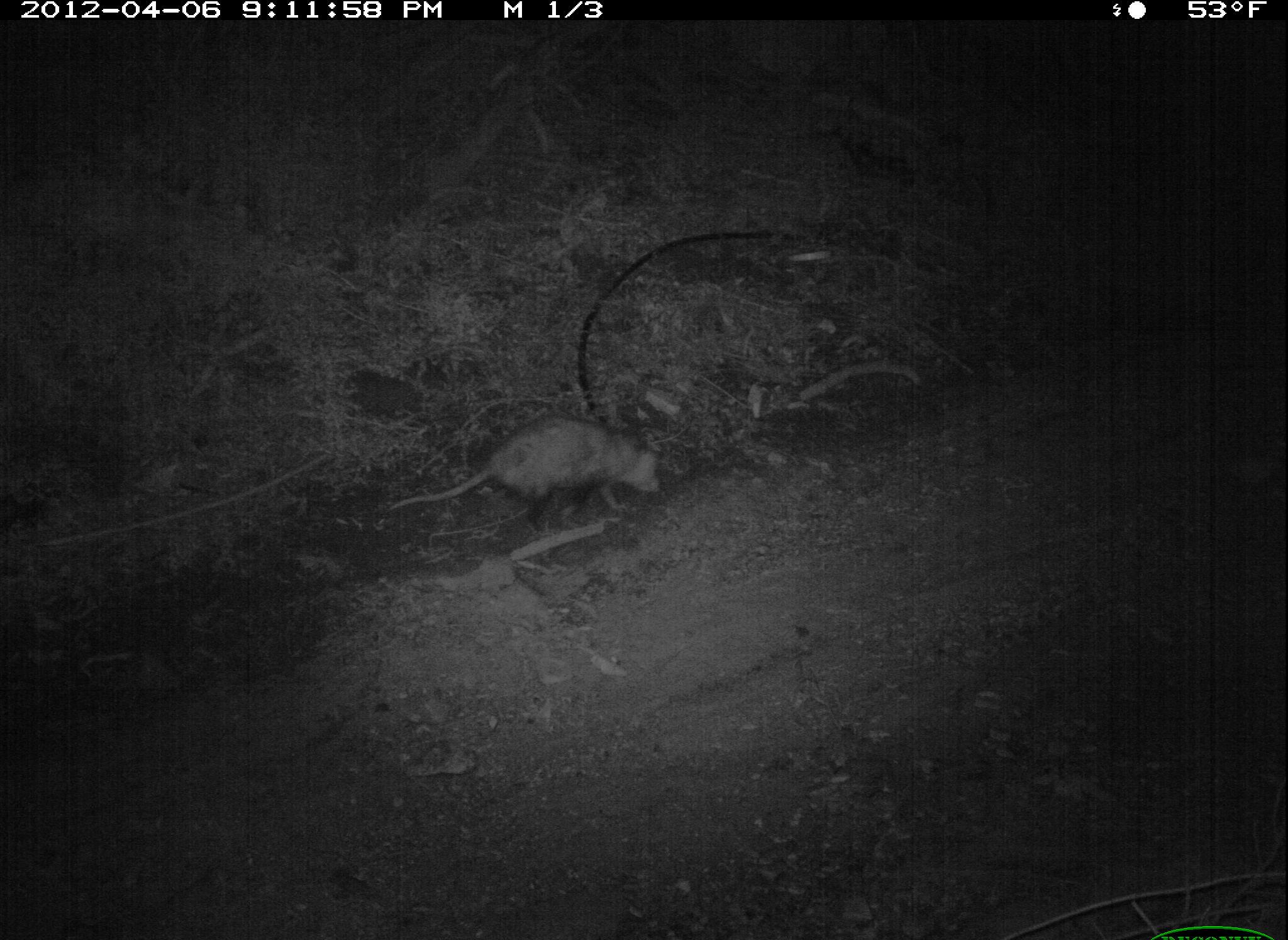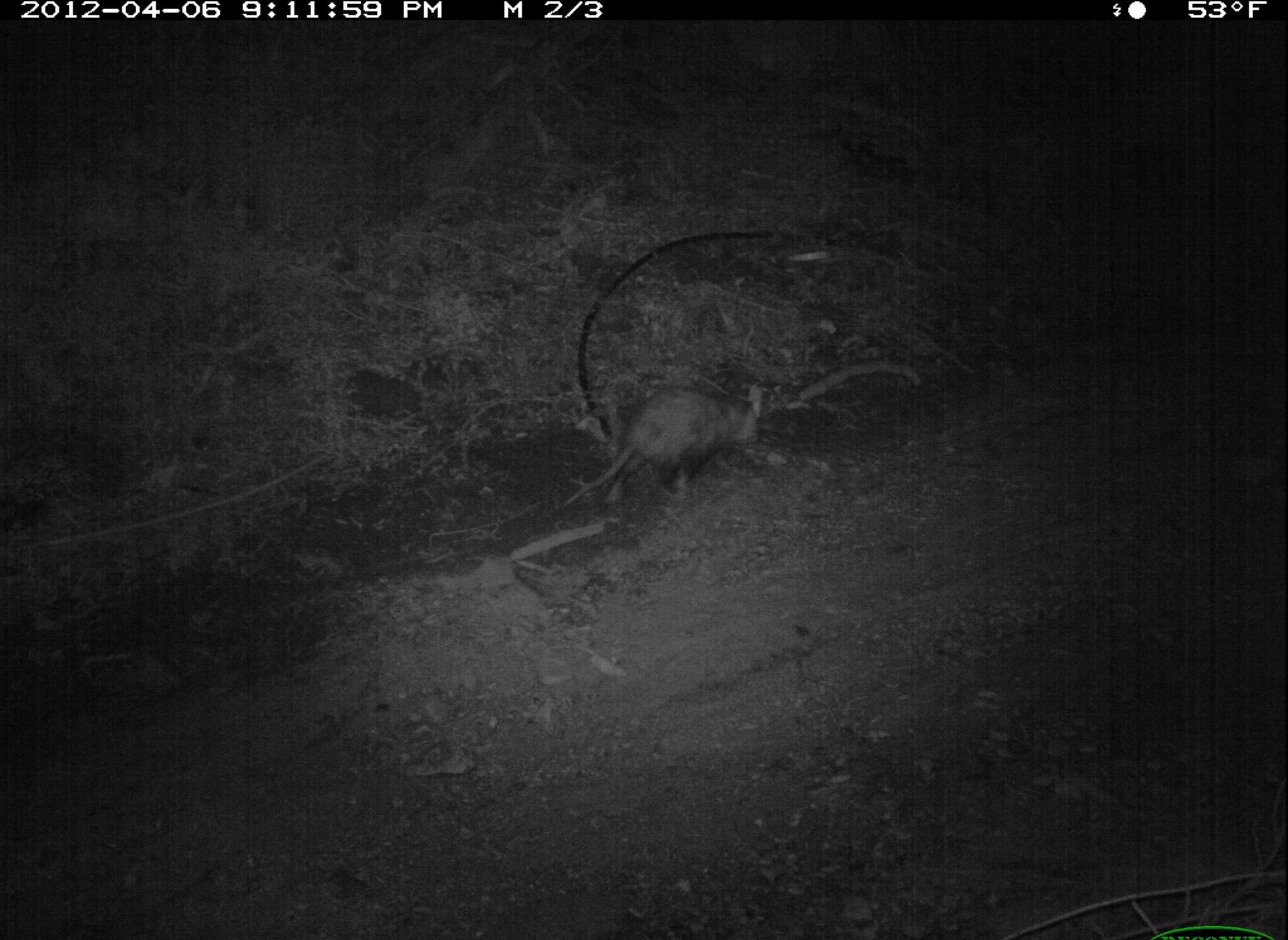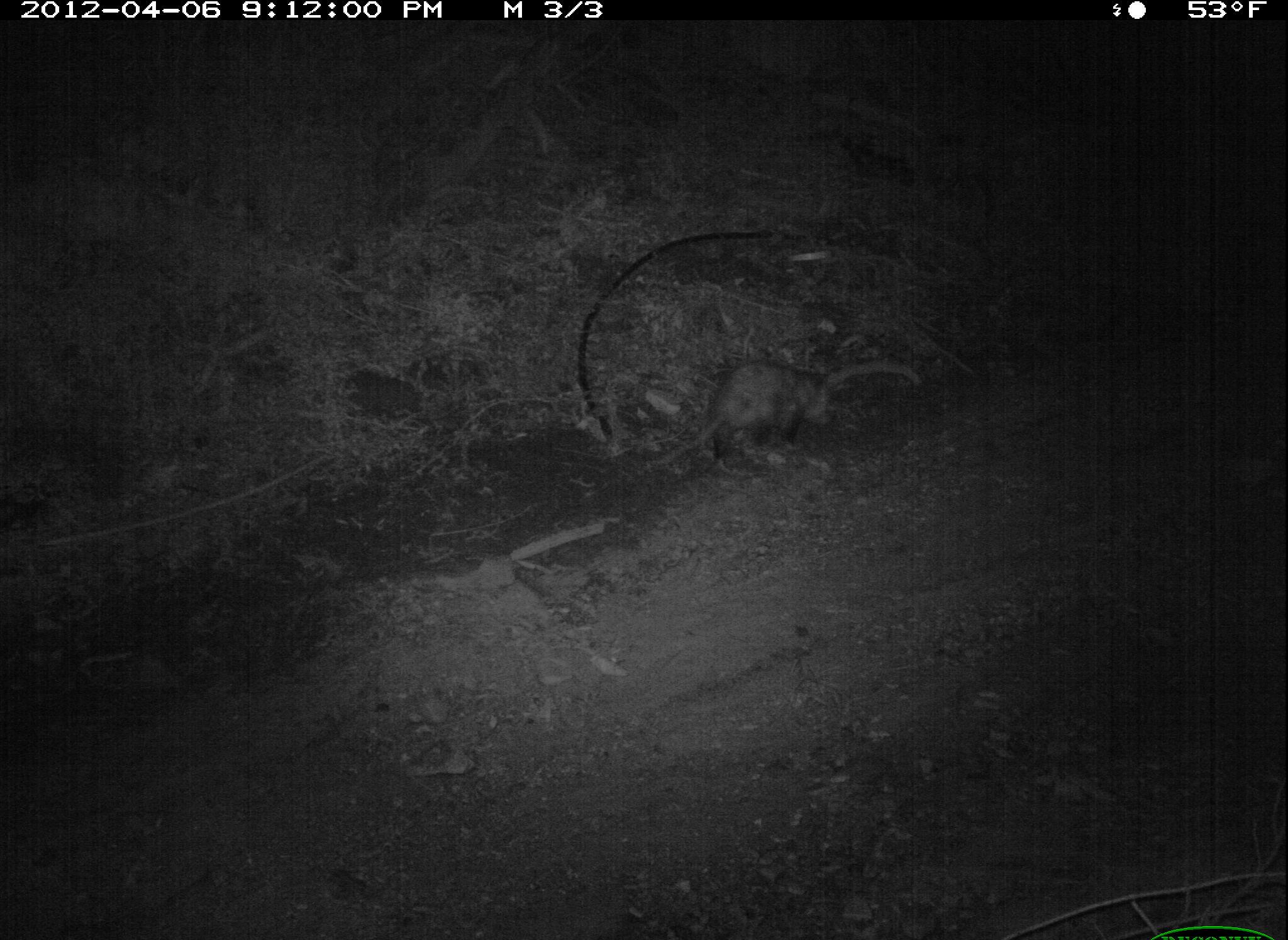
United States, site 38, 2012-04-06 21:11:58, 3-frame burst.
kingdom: Animalia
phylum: Chordata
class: Mammalia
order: Didelphimorphia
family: Didelphidae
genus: Didelphis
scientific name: Didelphis virginiana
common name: virginia opossum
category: opossum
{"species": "opossum (virginia opossum) (Didelphis virginiana)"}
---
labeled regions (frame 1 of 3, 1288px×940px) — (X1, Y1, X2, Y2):
opossum: (396, 408, 712, 549)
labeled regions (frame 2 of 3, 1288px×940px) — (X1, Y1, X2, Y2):
opossum: (526, 356, 786, 541)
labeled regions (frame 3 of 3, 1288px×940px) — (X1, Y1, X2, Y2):
opossum: (628, 329, 852, 483)